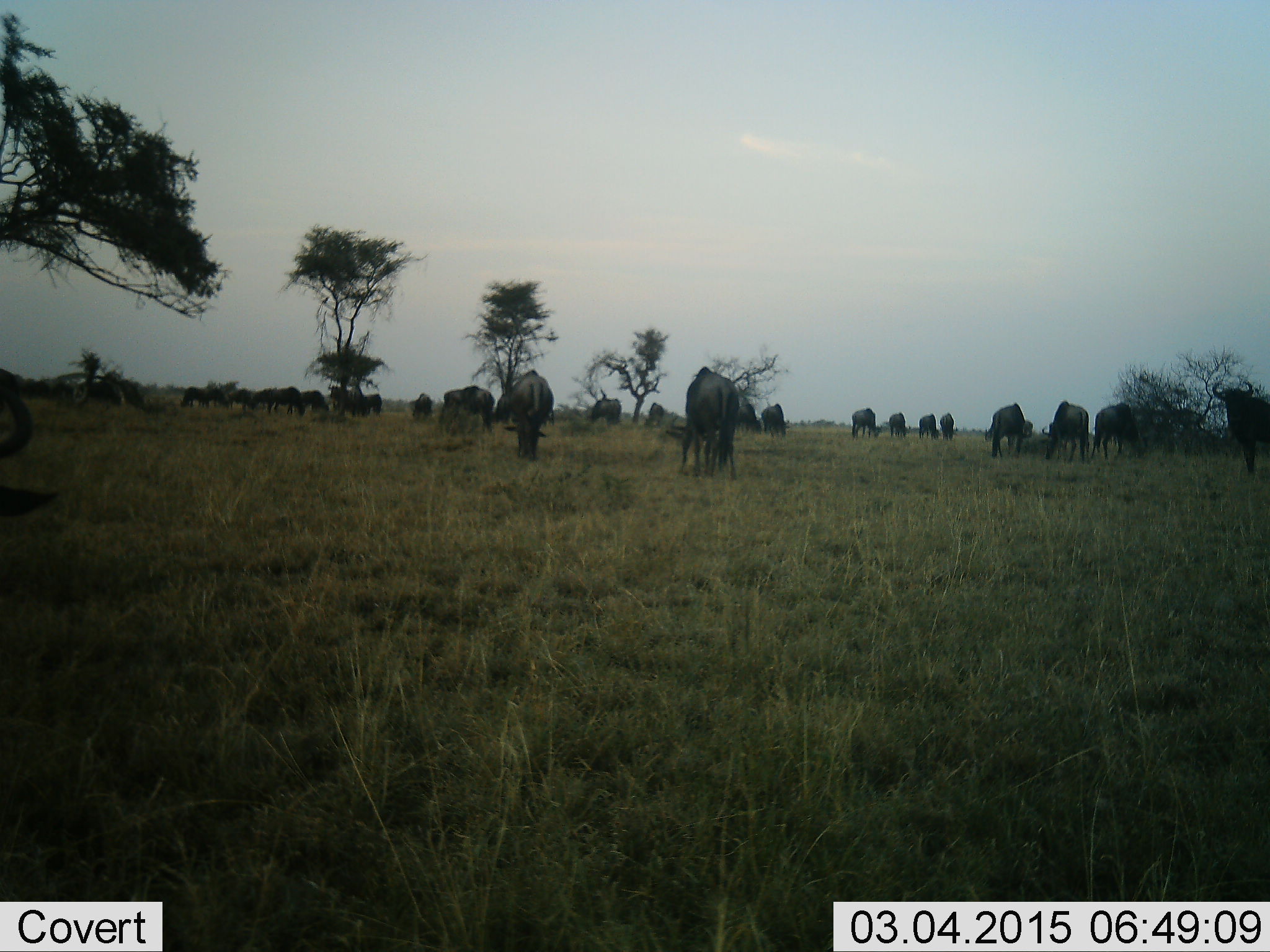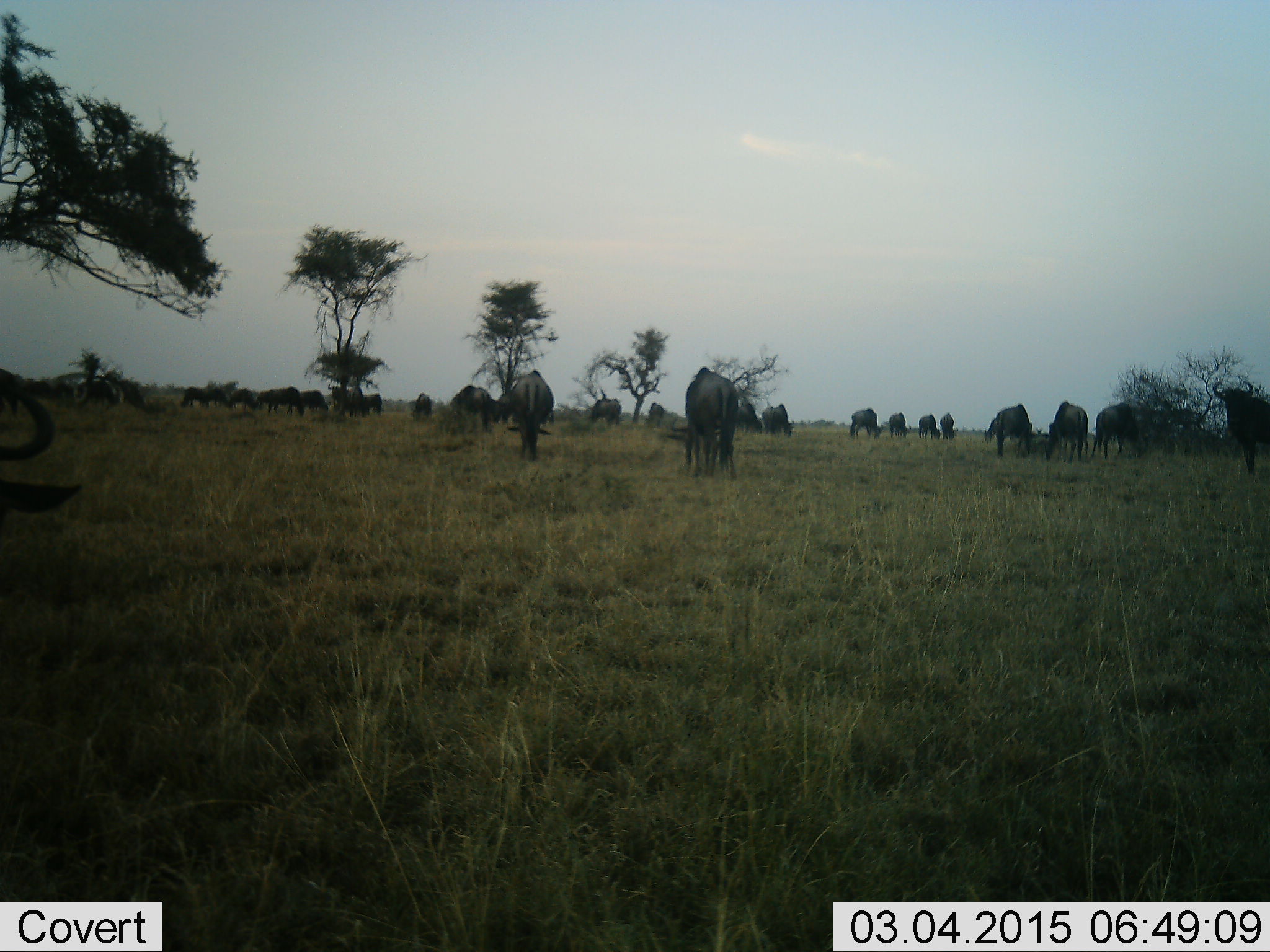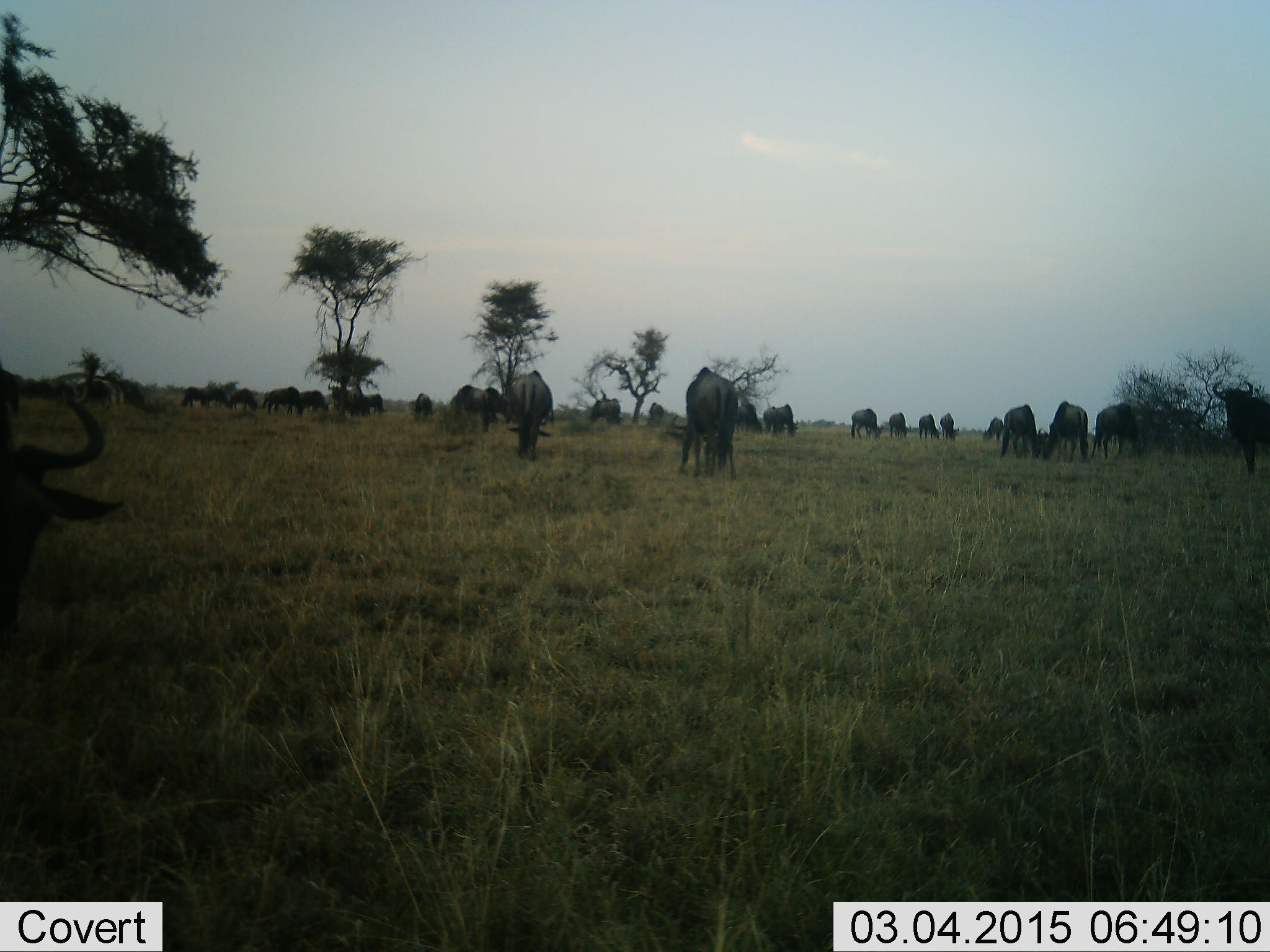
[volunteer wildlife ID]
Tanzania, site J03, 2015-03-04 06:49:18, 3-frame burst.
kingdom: Animalia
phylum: Chordata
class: Mammalia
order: Artiodactyla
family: Bovidae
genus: Connochaetes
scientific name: Connochaetes taurinus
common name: blue wildebeest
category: wildebeest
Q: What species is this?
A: Wildebeest (blue wildebeest) (Connochaetes taurinus).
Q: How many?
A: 11-50.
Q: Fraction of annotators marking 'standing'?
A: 30%.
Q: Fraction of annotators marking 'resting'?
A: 0%.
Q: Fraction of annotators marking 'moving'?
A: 0%.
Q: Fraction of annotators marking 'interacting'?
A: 0%.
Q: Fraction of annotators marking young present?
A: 0%.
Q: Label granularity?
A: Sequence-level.